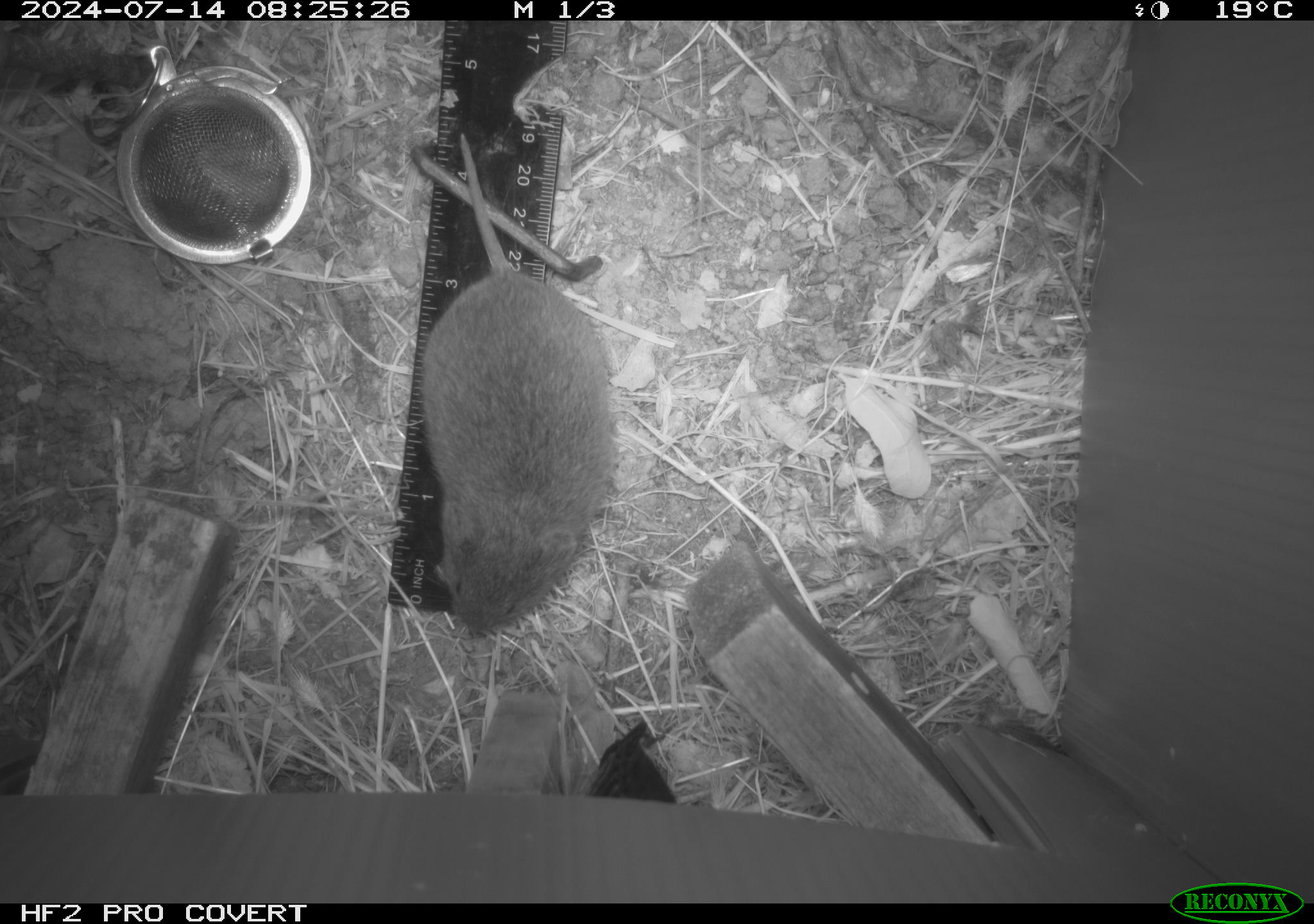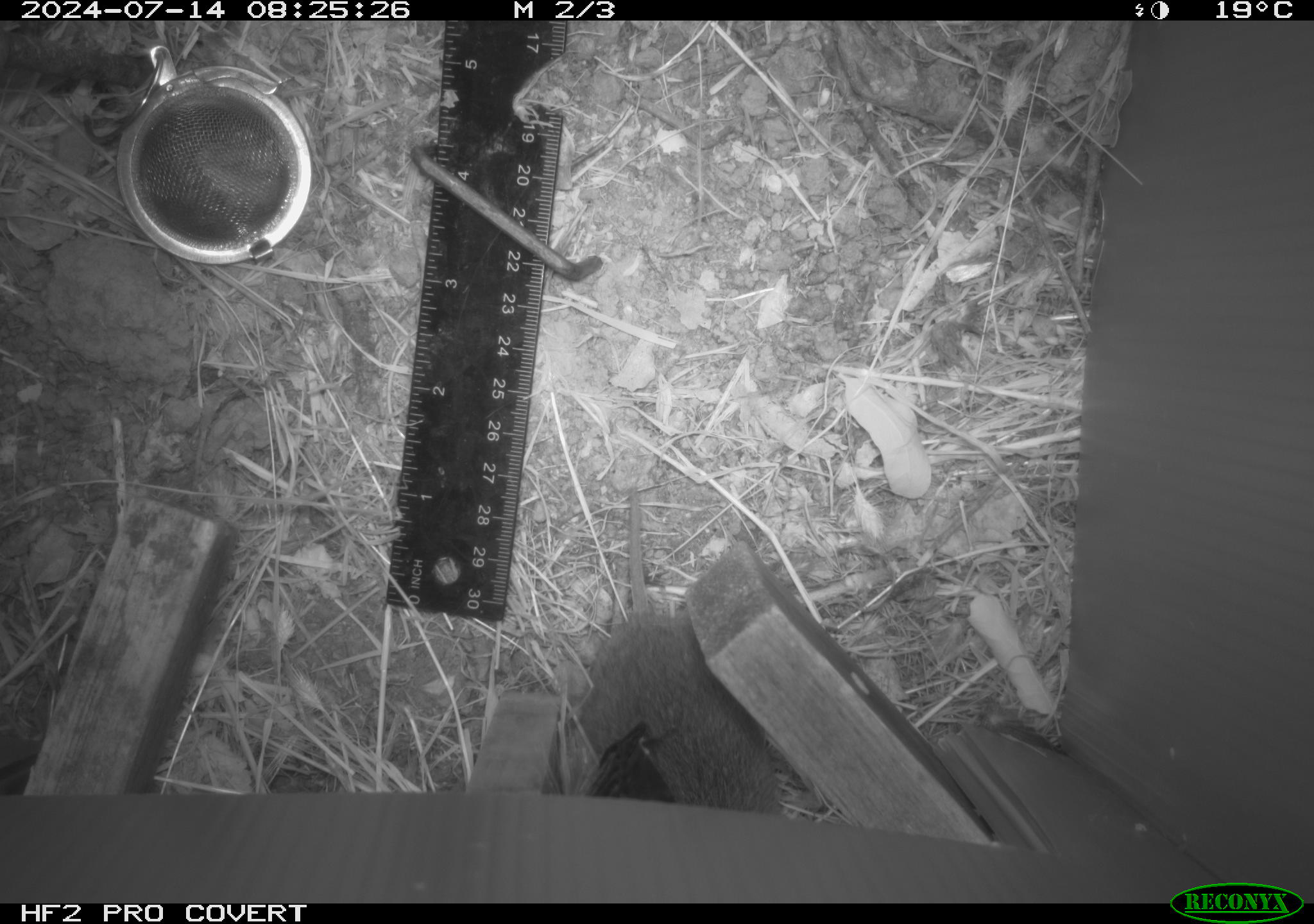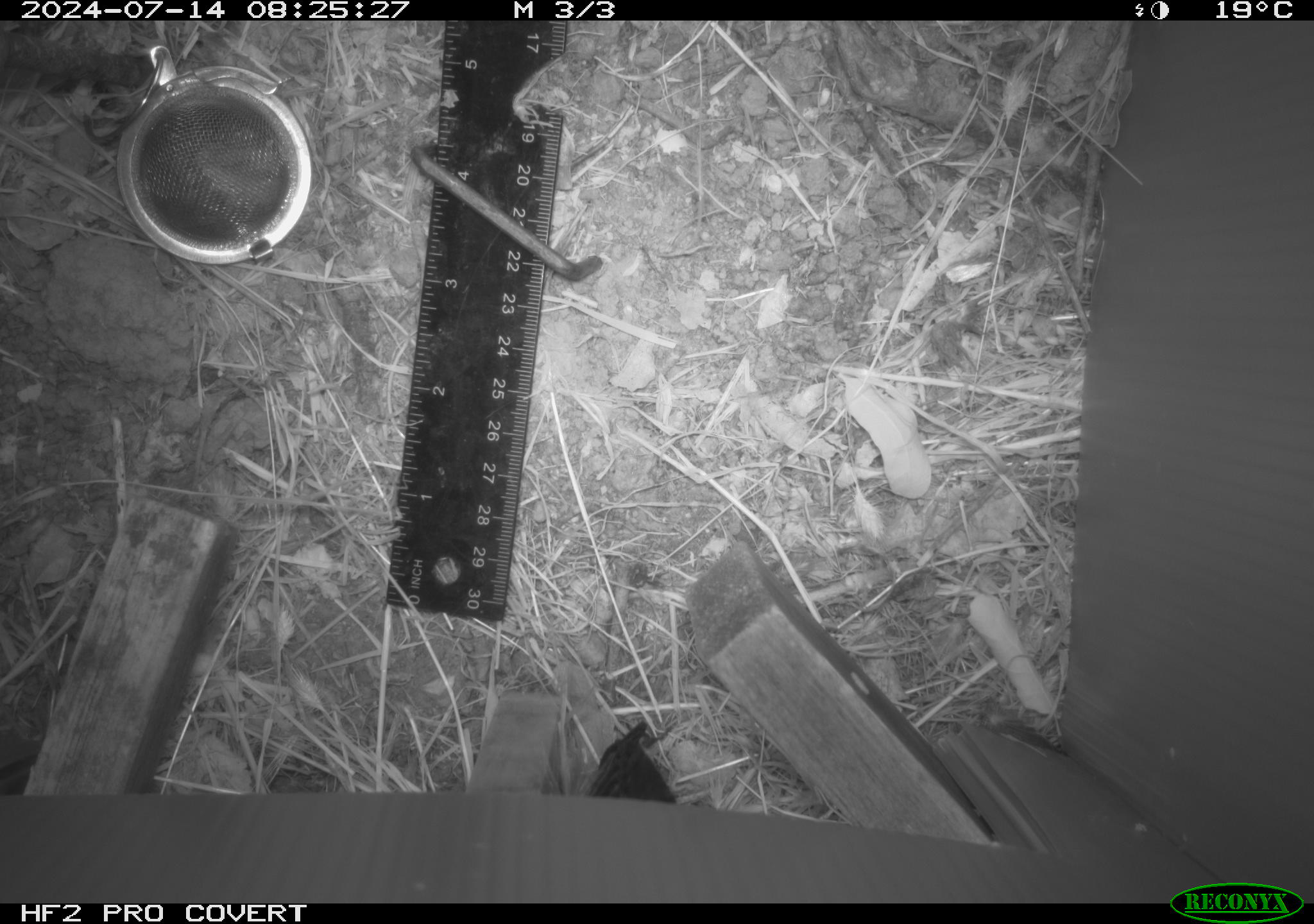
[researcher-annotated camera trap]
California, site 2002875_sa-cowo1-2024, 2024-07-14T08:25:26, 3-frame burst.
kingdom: Animalia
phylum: Chordata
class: Mammalia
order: Rodentia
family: Cricetidae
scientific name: Arvicolinae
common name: voles, lemmings, and muskrats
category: arvicolinae subfamily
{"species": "arvicolinae subfamily (voles, lemmings, and muskrats) (Arvicolinae)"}